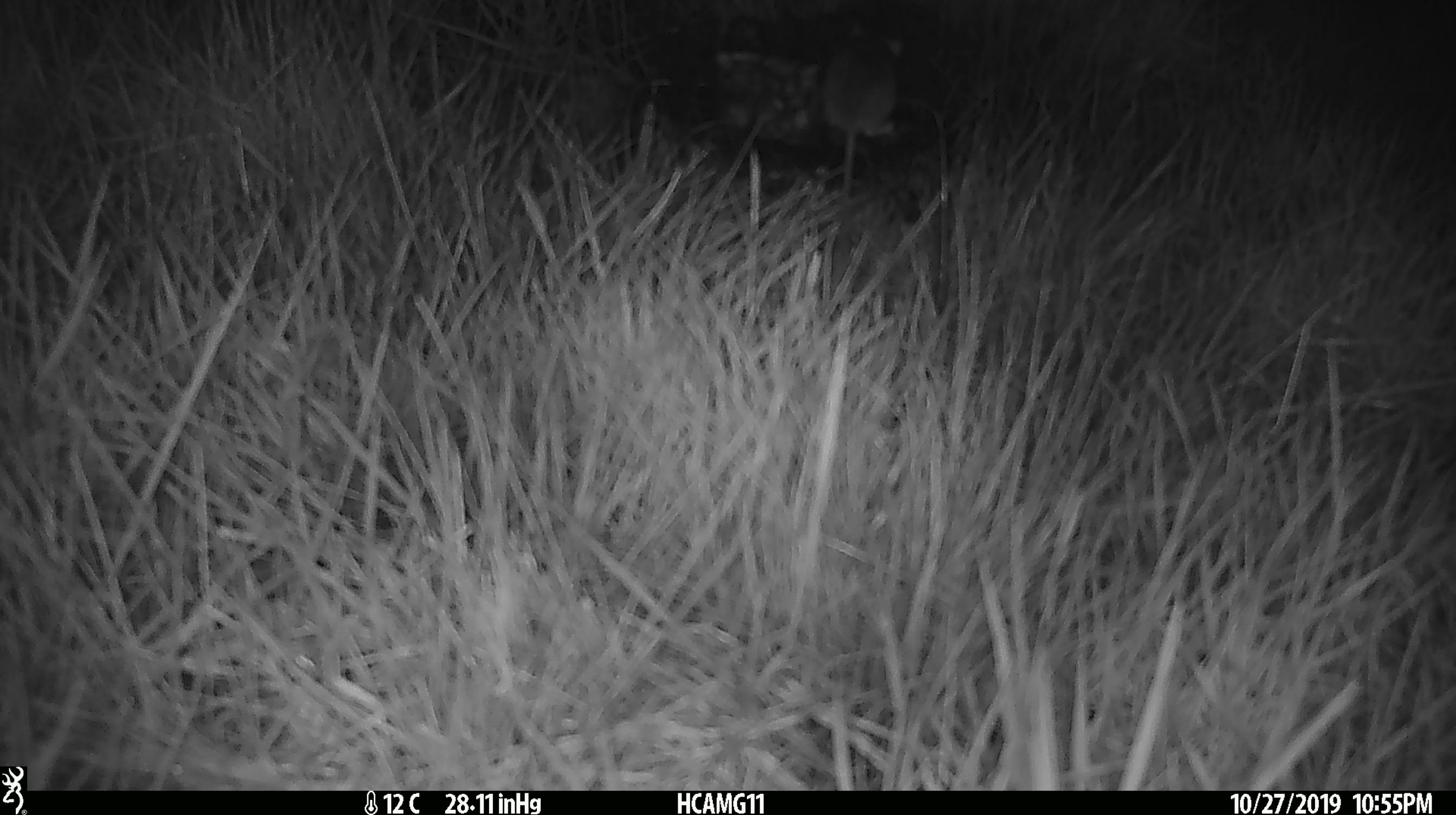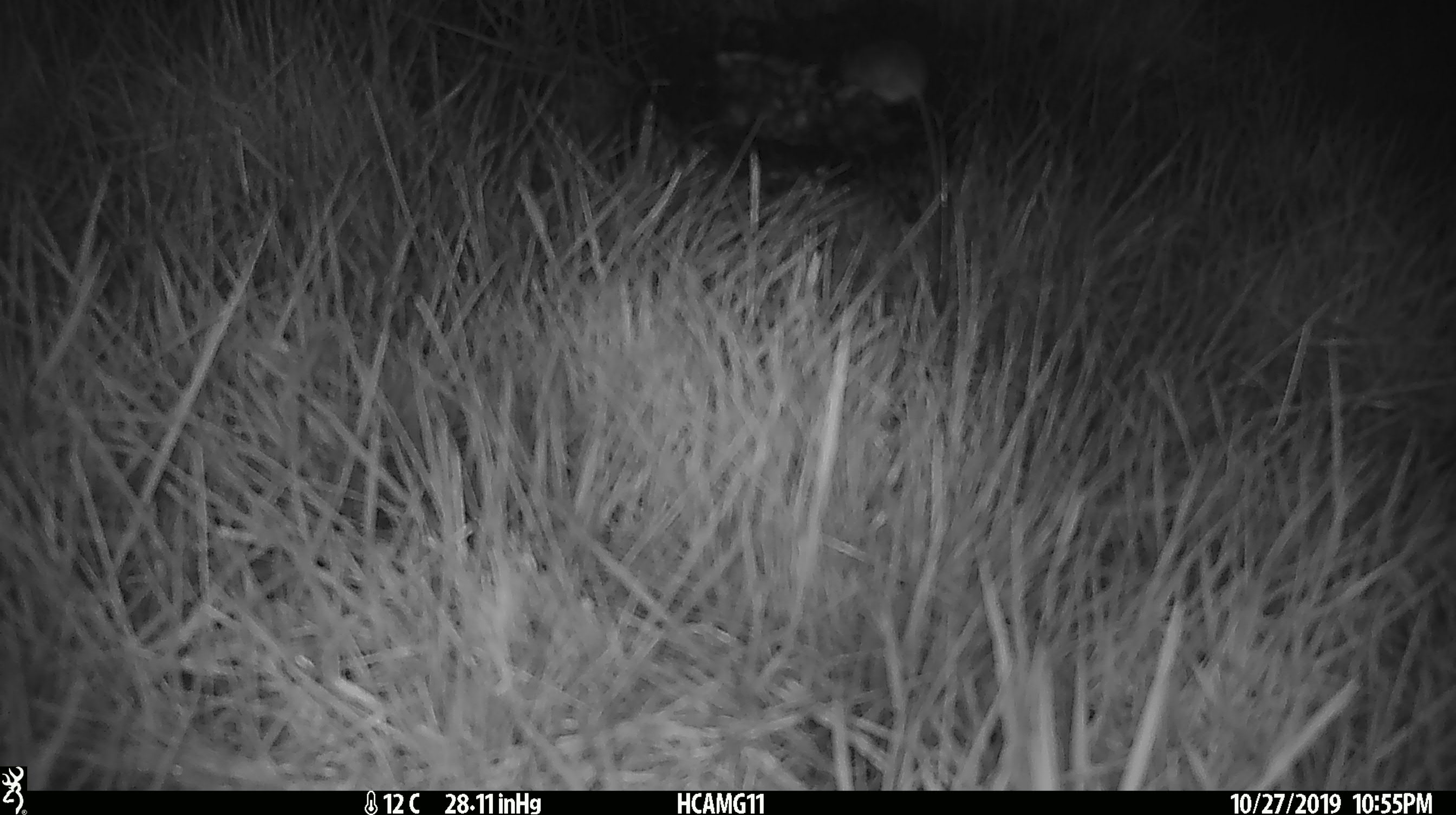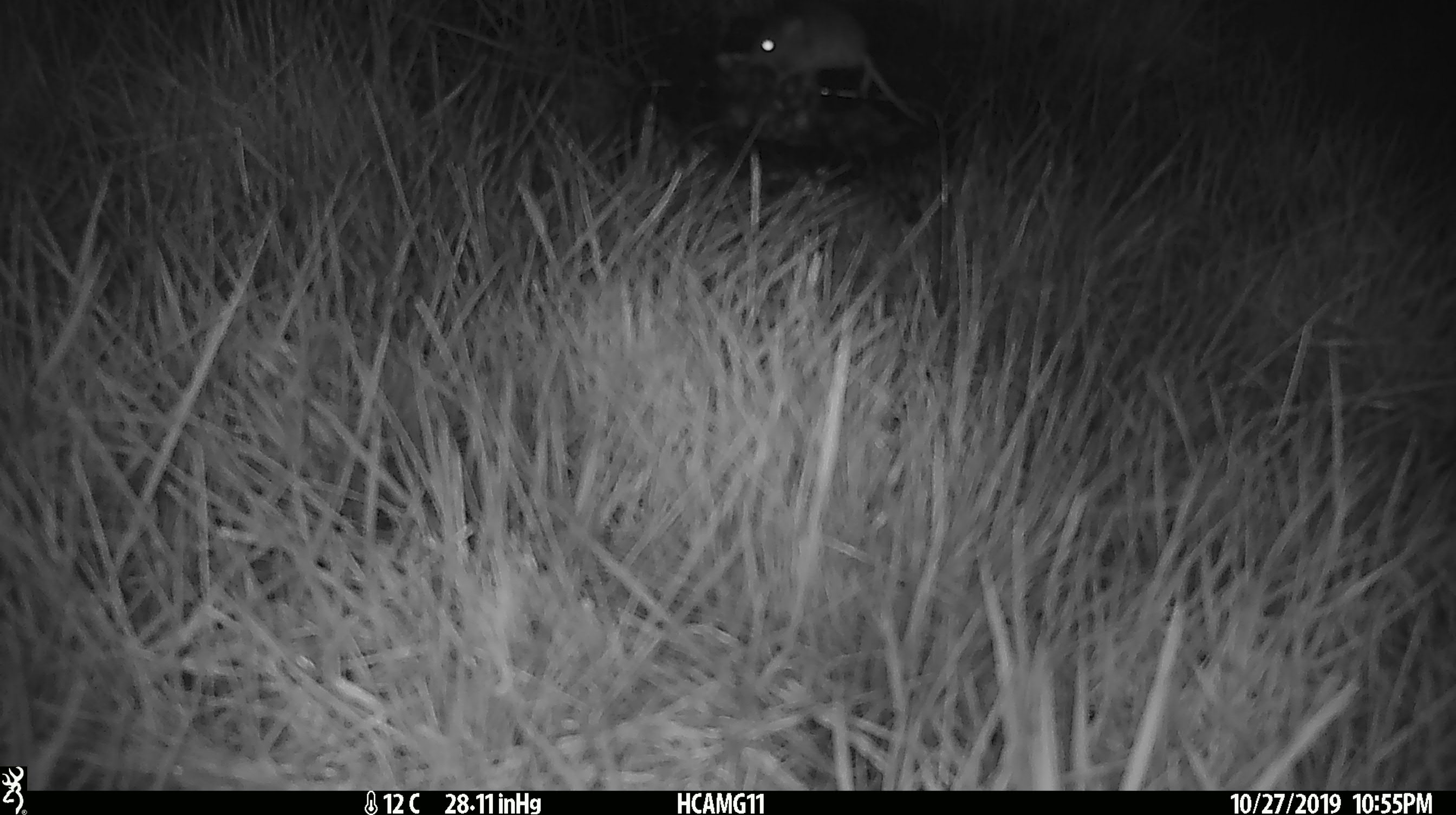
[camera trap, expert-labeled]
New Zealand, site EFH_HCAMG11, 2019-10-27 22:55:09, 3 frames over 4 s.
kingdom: Animalia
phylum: Chordata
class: Mammalia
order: Rodentia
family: Muridae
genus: Mus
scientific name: Mus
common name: mouse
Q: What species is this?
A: Mouse (Mus).